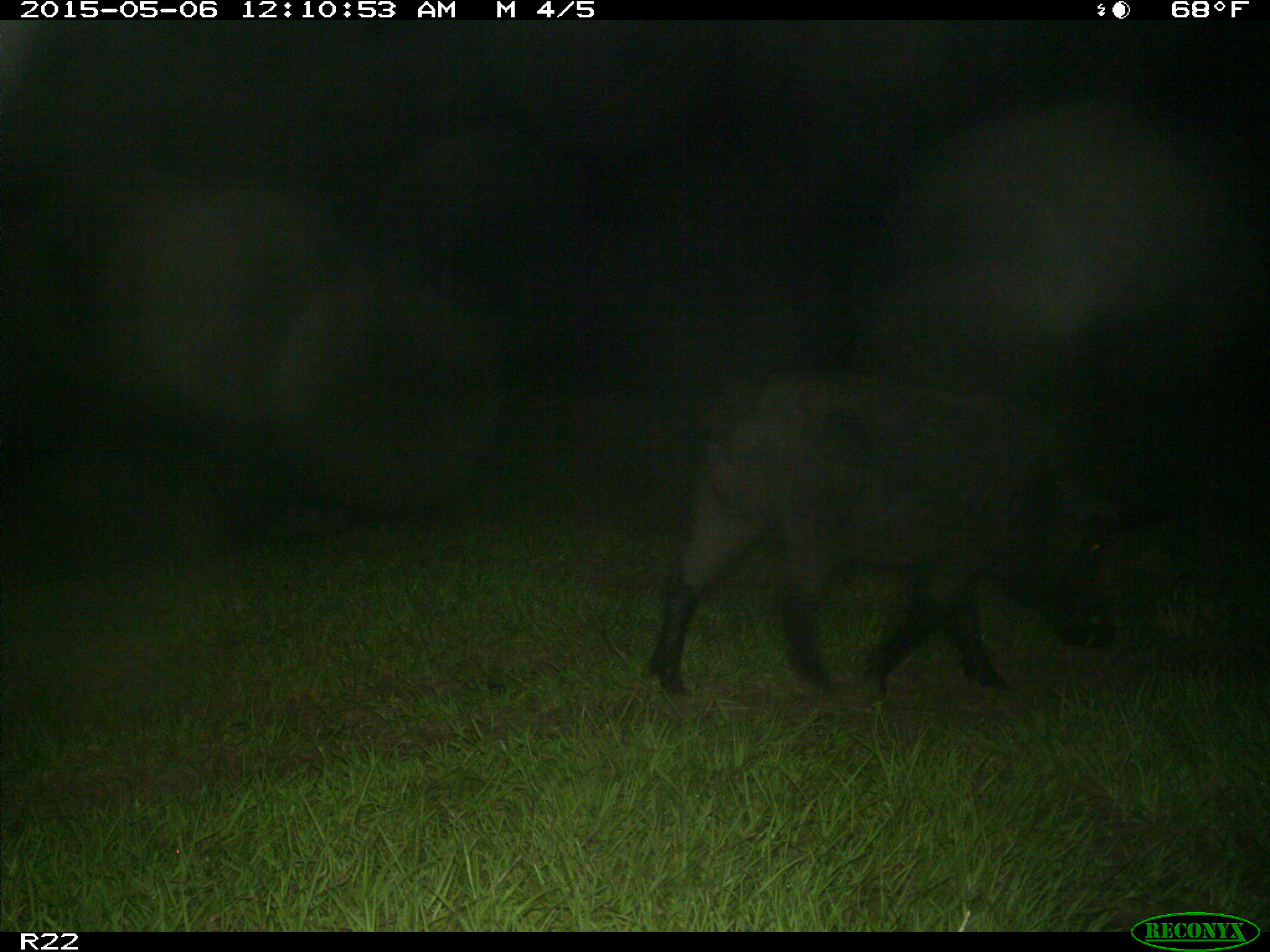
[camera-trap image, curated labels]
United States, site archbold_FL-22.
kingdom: Animalia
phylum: Chordata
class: Mammalia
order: Artiodactyla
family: Suidae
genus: Sus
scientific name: Sus scrofa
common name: wild boar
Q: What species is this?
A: Sus scrofa (wild boar).